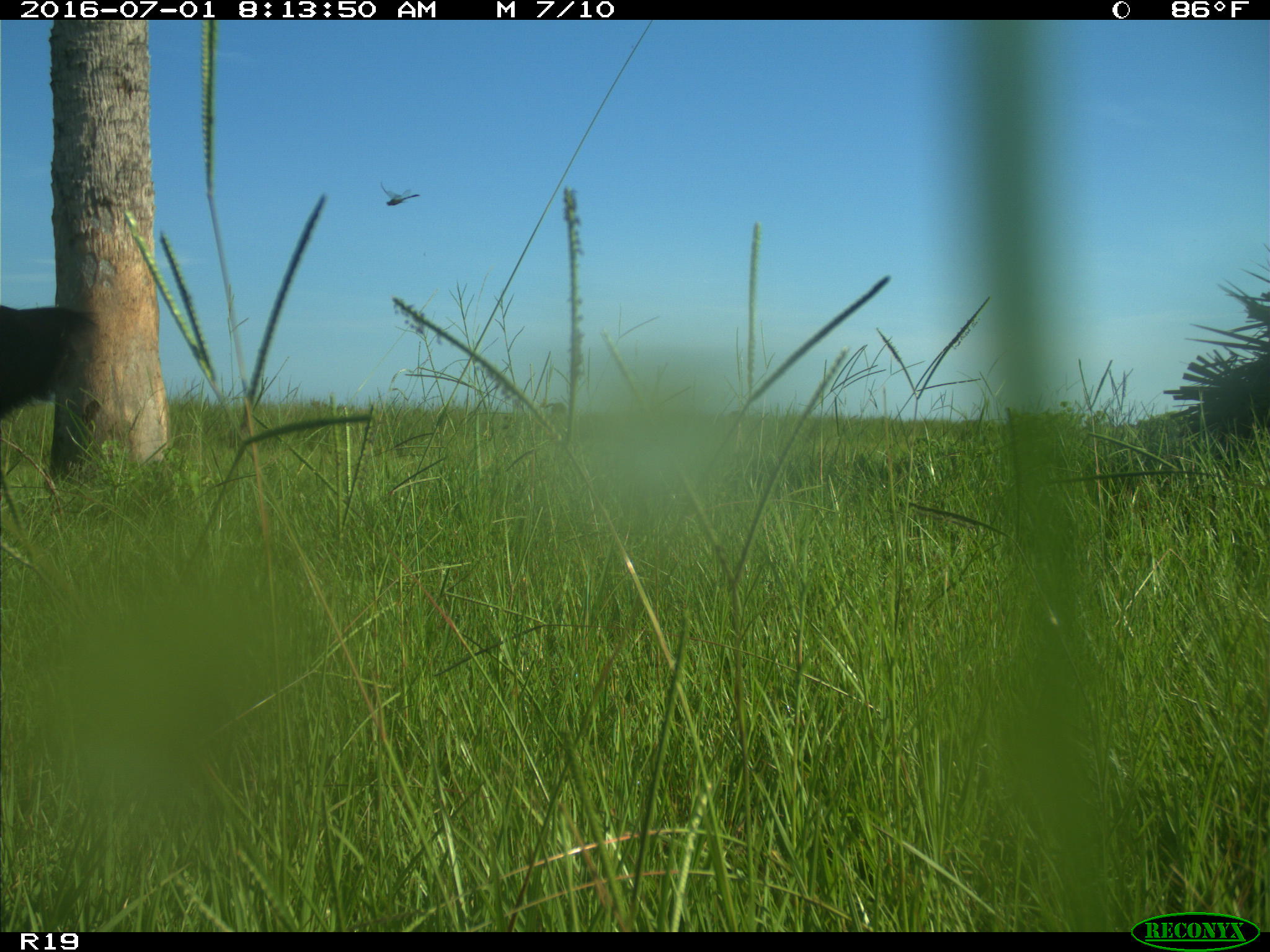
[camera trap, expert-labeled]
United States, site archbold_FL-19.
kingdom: Animalia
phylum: Chordata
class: Mammalia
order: Artiodactyla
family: Bovidae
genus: Bos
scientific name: Bos taurus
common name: domestic cow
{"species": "Bos taurus (domestic cow)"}